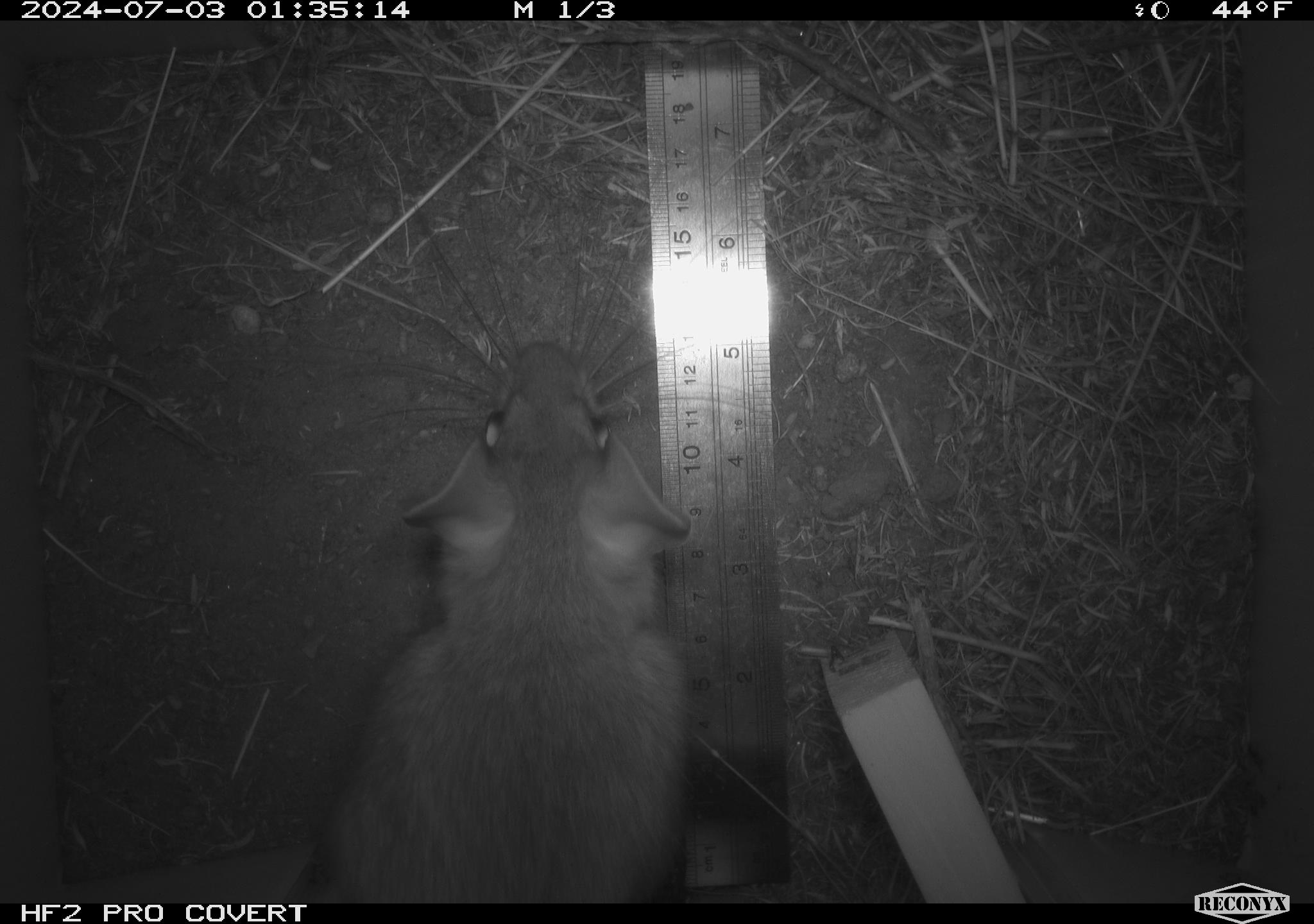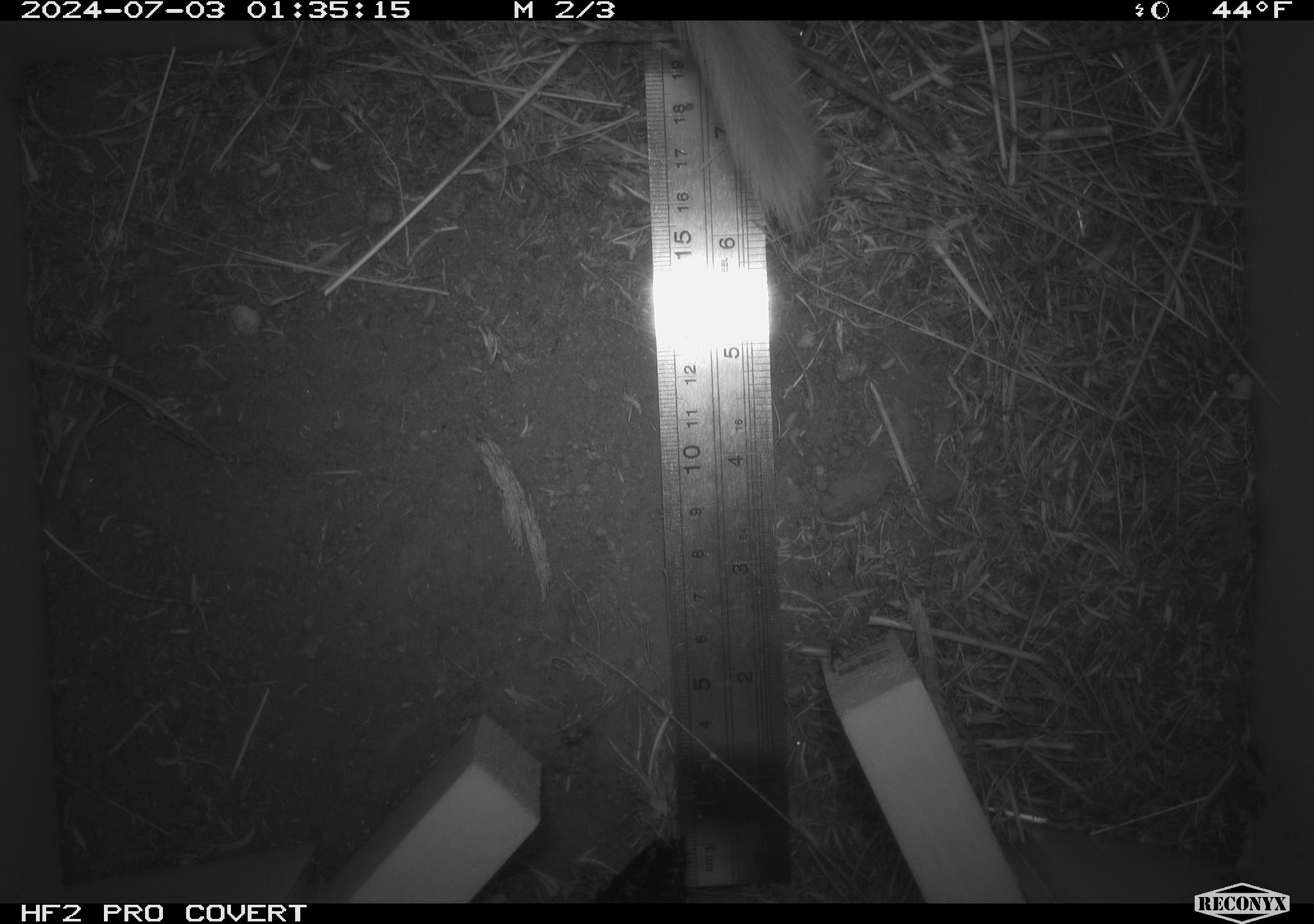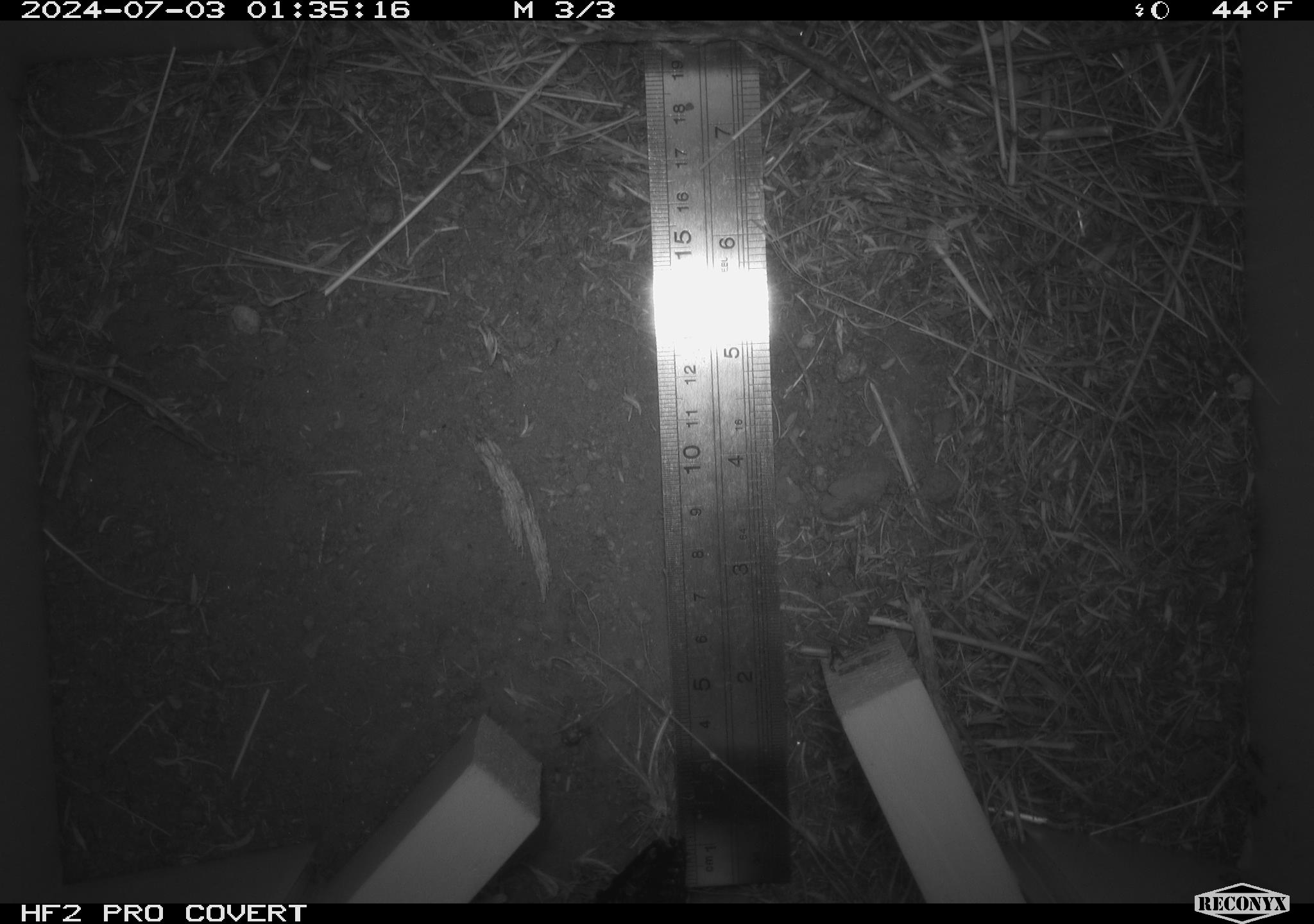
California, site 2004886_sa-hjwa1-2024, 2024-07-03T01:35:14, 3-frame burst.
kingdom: Animalia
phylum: Chordata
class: Mammalia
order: Rodentia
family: Cricetidae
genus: Neotoma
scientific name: Neotoma cinerea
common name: bushy-tailed woodrat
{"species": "bushy-tailed woodrat (Neotoma cinerea)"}